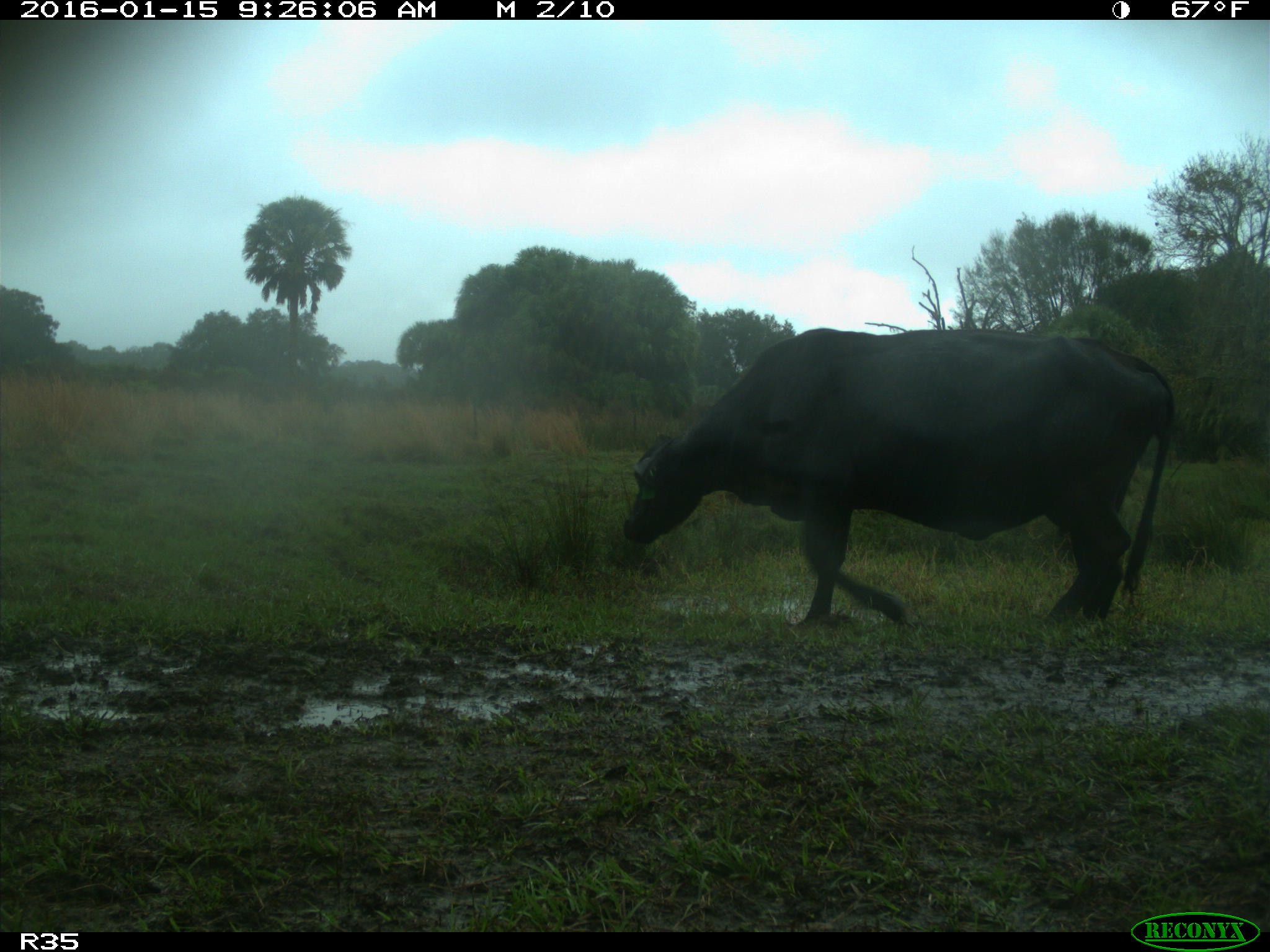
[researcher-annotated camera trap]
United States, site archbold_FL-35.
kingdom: Animalia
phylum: Chordata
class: Mammalia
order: Artiodactyla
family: Bovidae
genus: Bos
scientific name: Bos taurus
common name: domestic cow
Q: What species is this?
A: Bos taurus (domestic cow).